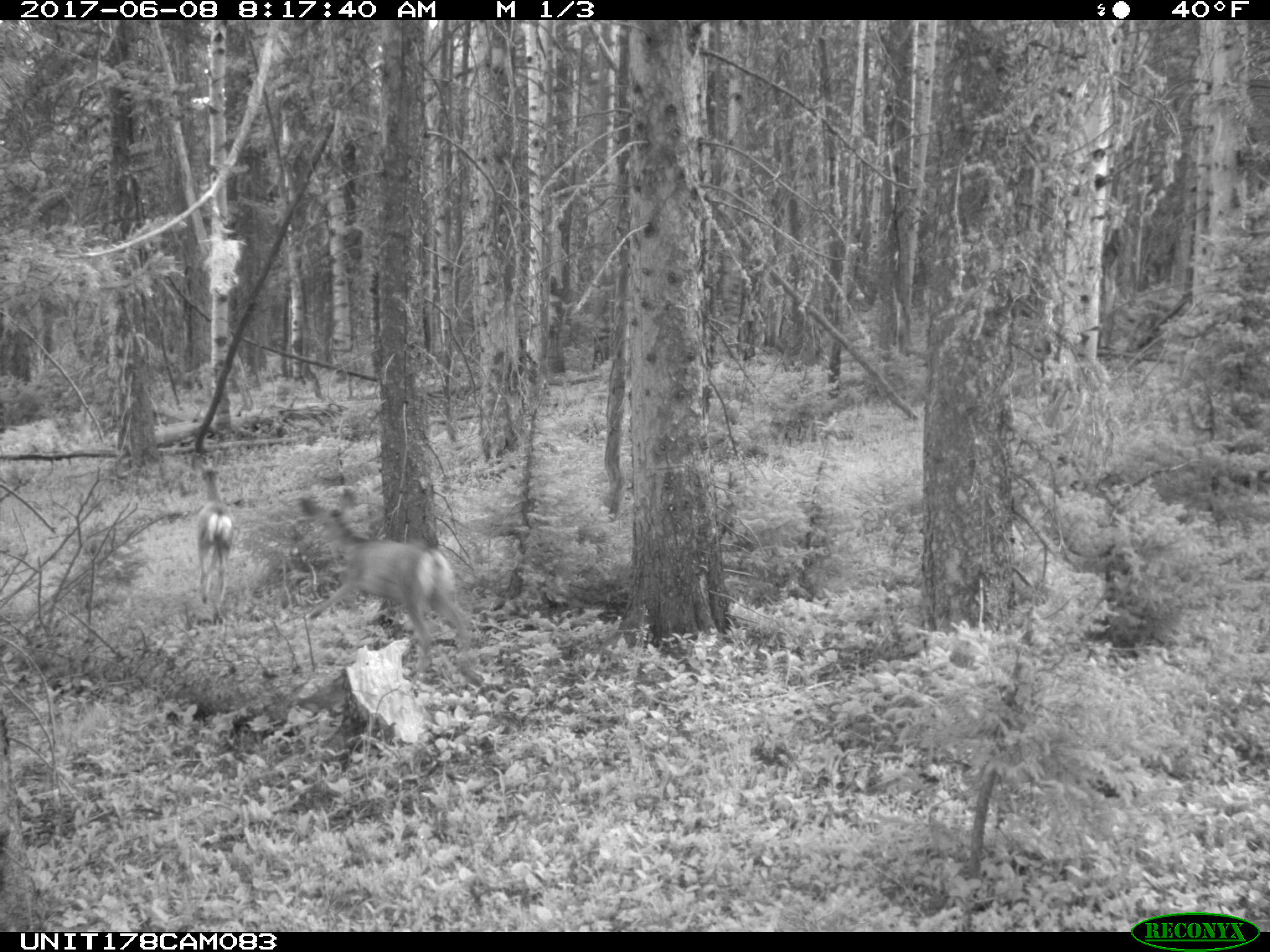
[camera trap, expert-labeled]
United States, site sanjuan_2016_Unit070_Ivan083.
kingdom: Animalia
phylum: Chordata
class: Mammalia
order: Artiodactyla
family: Cervidae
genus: Odocoileus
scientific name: Odocoileus hemionus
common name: mule deer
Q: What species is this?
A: Odocoileus hemionus (mule deer).